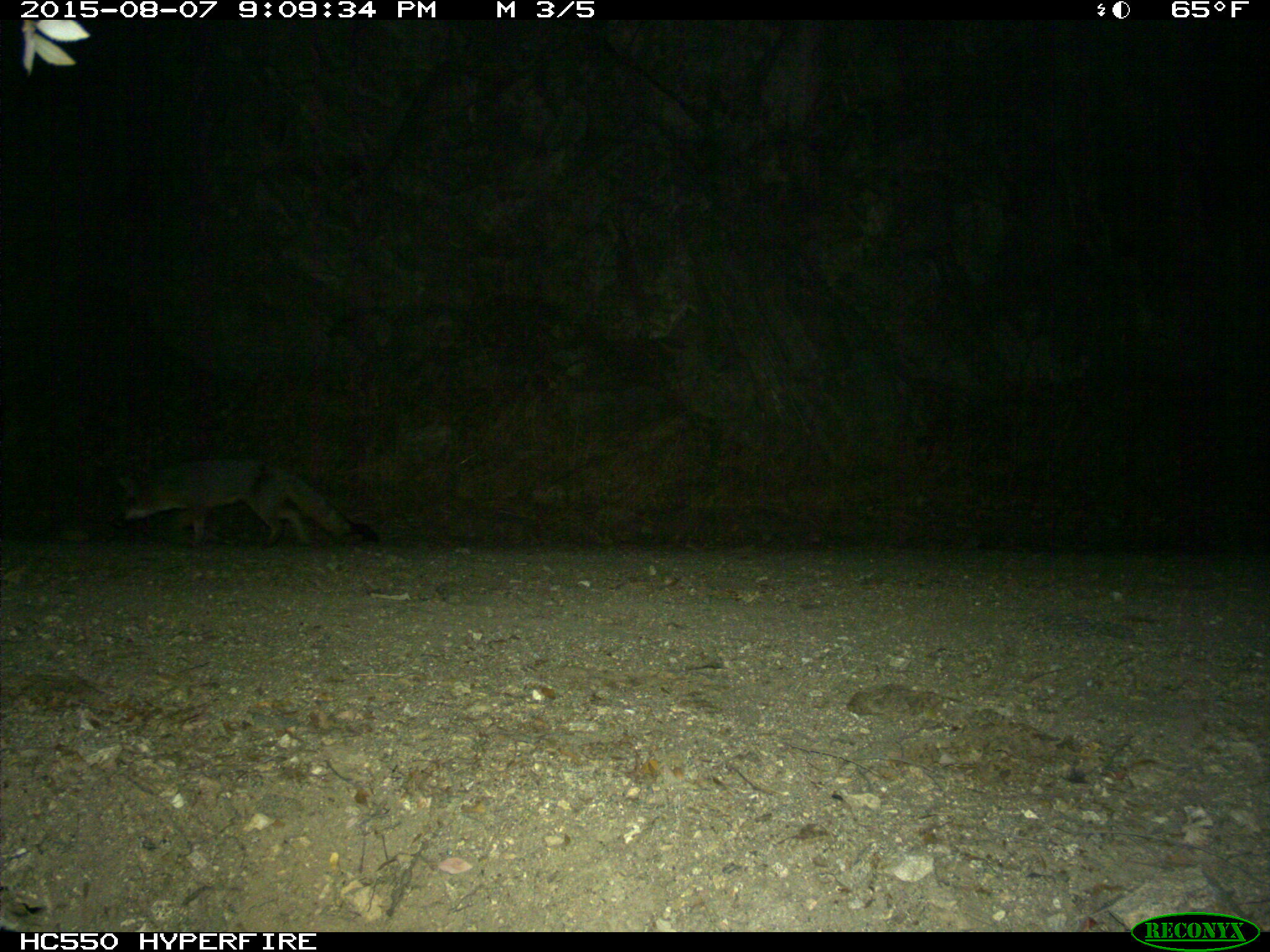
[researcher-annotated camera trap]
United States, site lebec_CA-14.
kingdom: Animalia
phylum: Chordata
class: Mammalia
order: Carnivora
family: Canidae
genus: Urocyon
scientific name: Urocyon cinereoargenteus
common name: gray fox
Urocyon cinereoargenteus (gray fox).